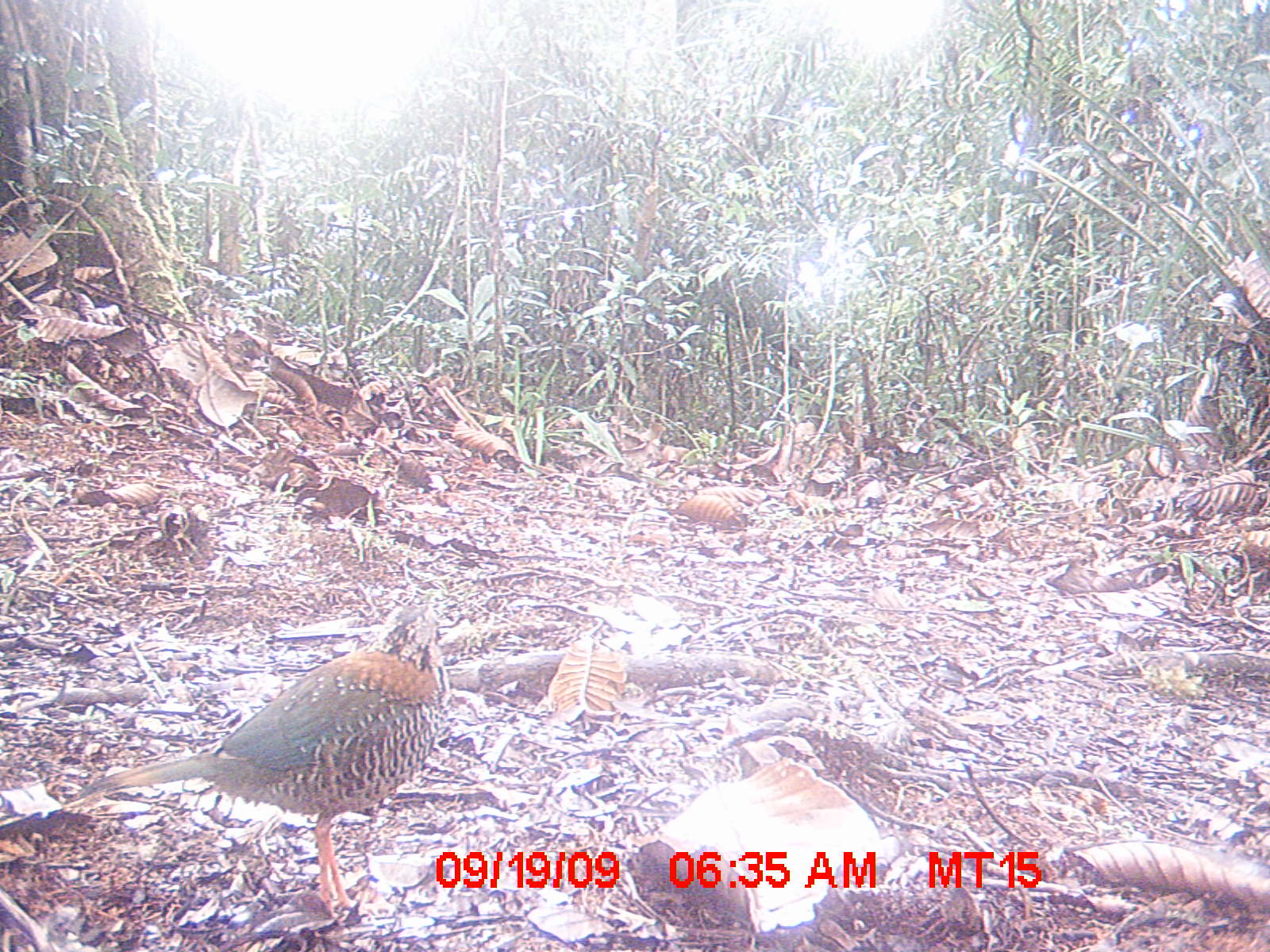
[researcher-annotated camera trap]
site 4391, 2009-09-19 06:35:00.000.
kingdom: Animalia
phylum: Chordata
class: Aves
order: Coraciiformes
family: Brachypteraciidae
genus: Brachypteracias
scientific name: Brachypteracias squamiger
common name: scaly ground-roller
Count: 1.